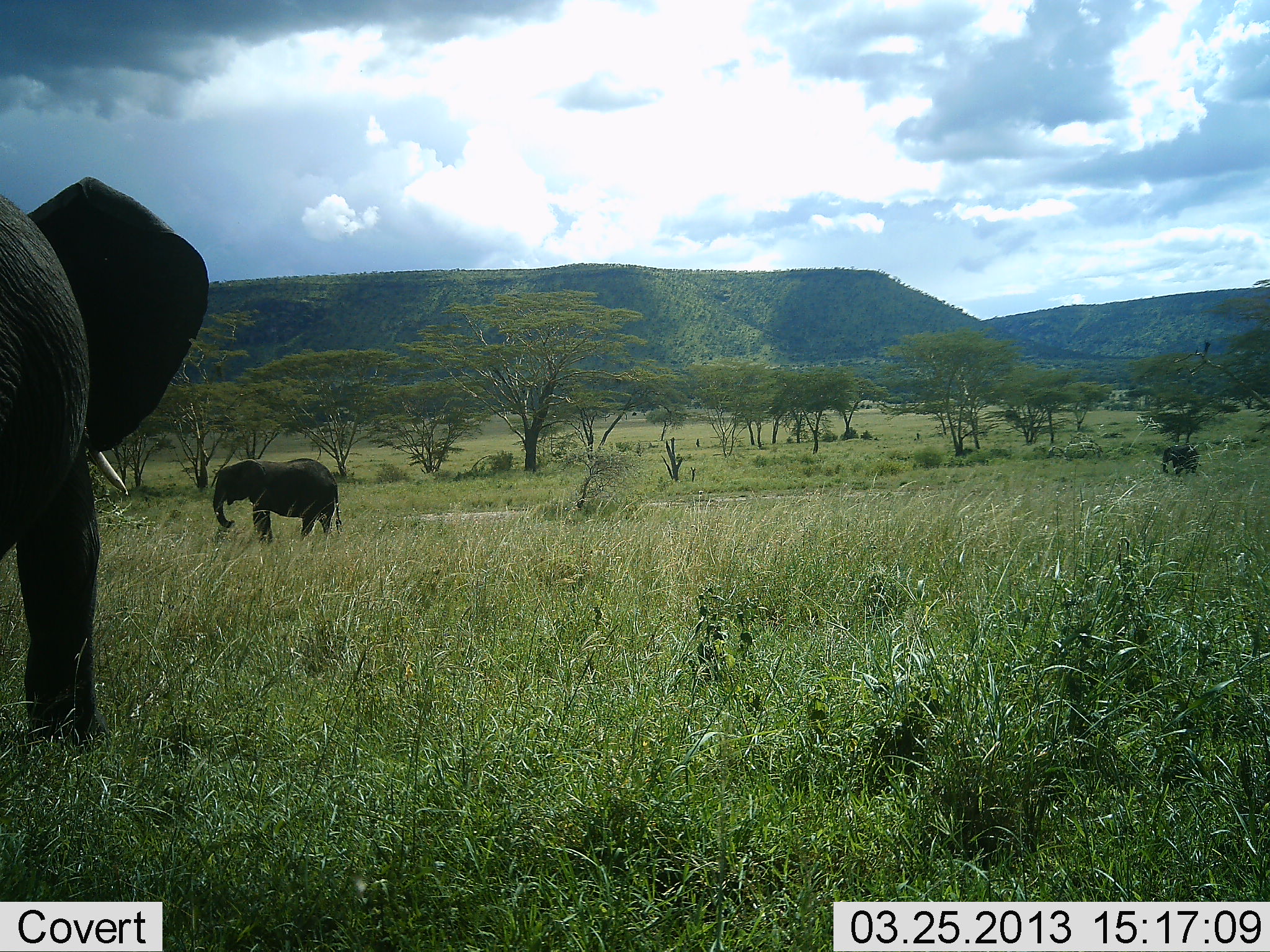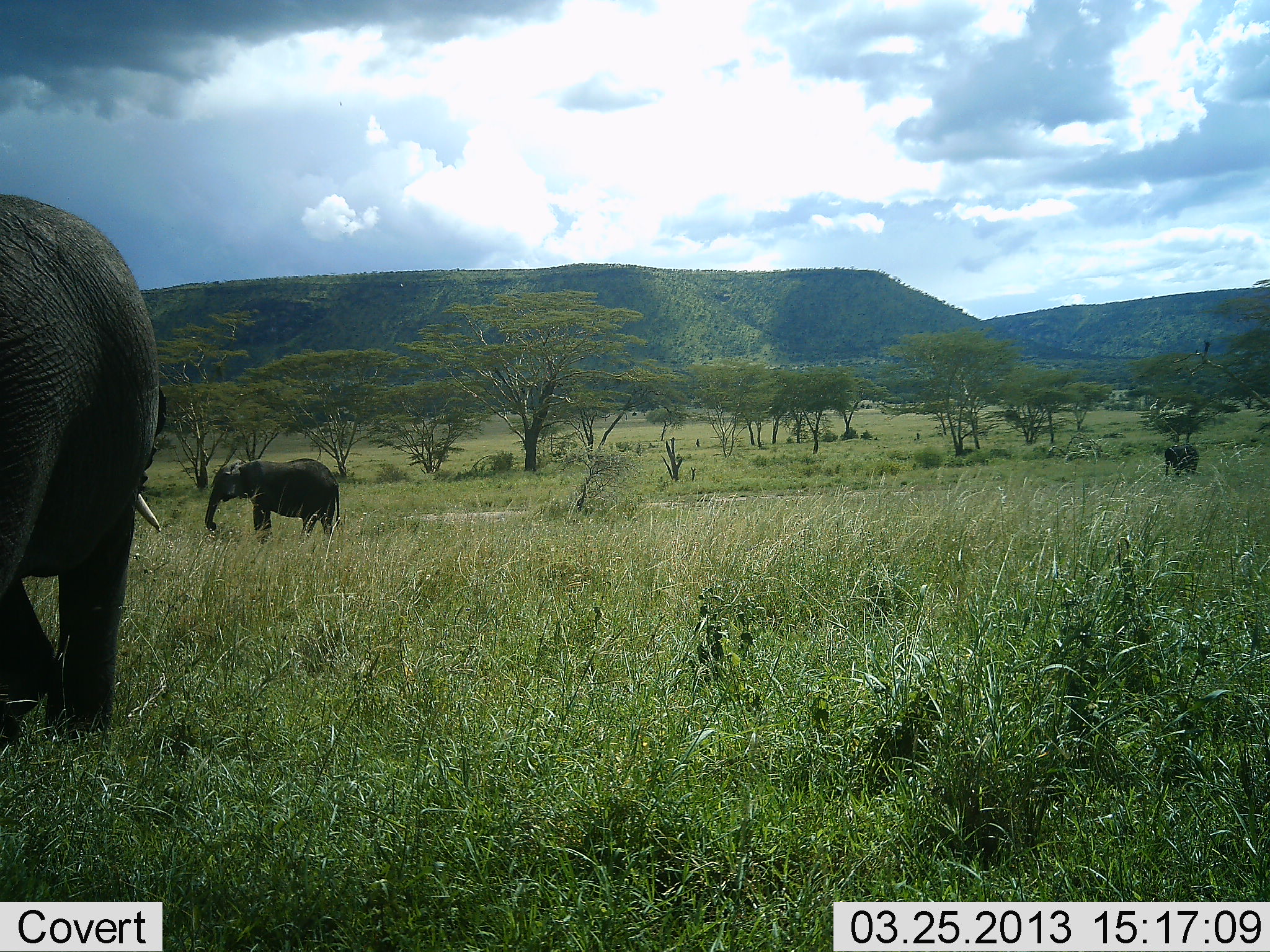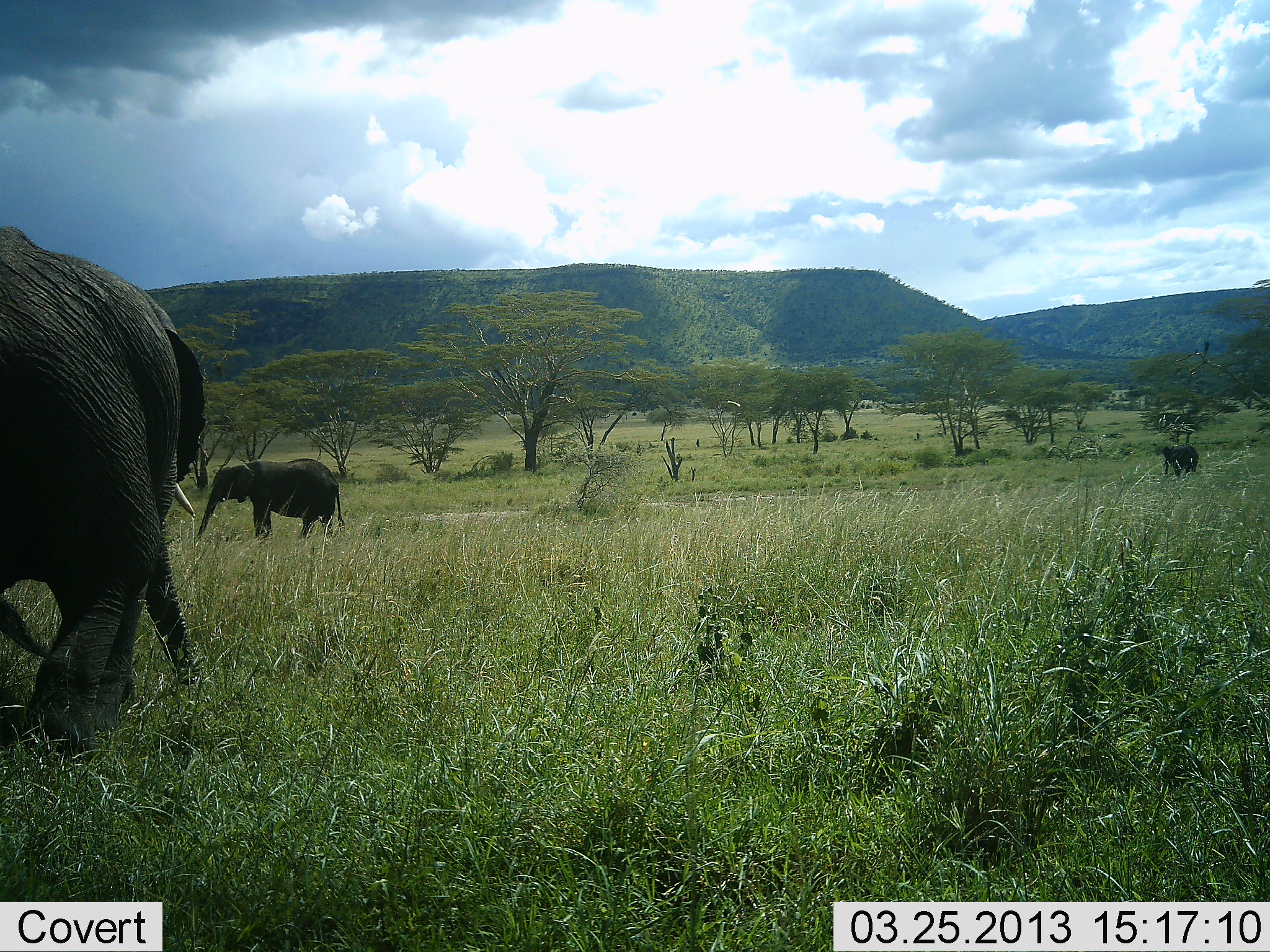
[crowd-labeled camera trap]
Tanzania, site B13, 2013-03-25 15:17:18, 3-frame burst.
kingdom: Animalia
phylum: Chordata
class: Mammalia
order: Proboscidea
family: Elephantidae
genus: Loxodonta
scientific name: Loxodonta africana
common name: african bush elephant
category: elephant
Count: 2.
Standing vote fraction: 80%.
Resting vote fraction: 0%.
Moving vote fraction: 27%.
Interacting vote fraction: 0%.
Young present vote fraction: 13%.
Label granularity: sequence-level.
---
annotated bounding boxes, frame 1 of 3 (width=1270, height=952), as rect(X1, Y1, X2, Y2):
animal: rect(0, 177, 210, 748); rect(204, 459, 345, 548)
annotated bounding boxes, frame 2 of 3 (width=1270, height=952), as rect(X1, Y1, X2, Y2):
animal: rect(0, 192, 162, 750); rect(203, 457, 341, 541)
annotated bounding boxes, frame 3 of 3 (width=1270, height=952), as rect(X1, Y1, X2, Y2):
animal: rect(0, 225, 203, 754); rect(194, 458, 347, 543)